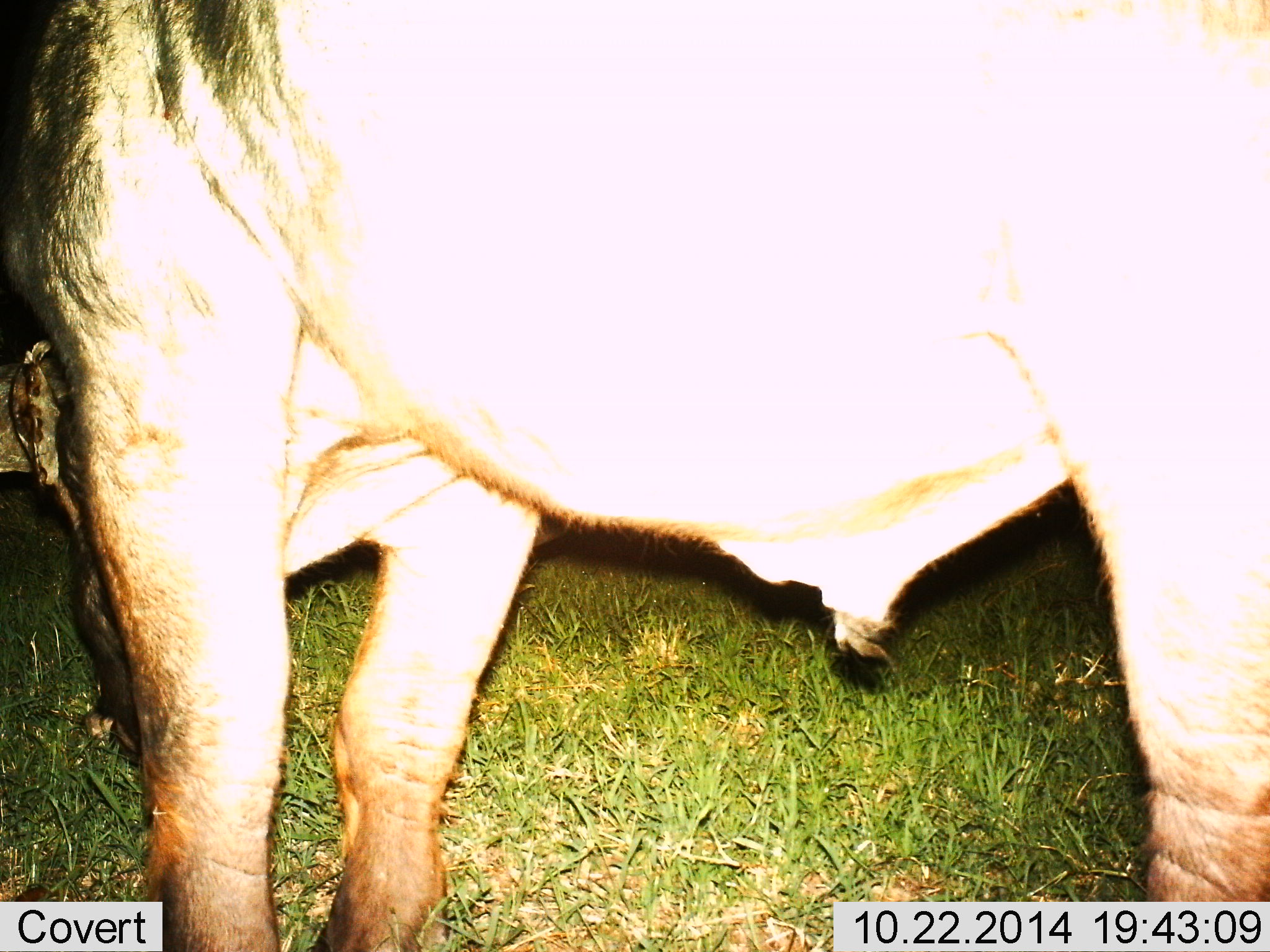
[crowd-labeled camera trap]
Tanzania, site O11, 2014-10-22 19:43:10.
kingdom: Animalia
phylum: Chordata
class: Mammalia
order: Artiodactyla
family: Bovidae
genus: Connochaetes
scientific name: Connochaetes taurinus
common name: blue wildebeest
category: wildebeest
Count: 1.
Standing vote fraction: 100%.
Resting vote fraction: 0%.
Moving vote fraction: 0%.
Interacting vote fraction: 0%.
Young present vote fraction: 0%.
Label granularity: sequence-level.